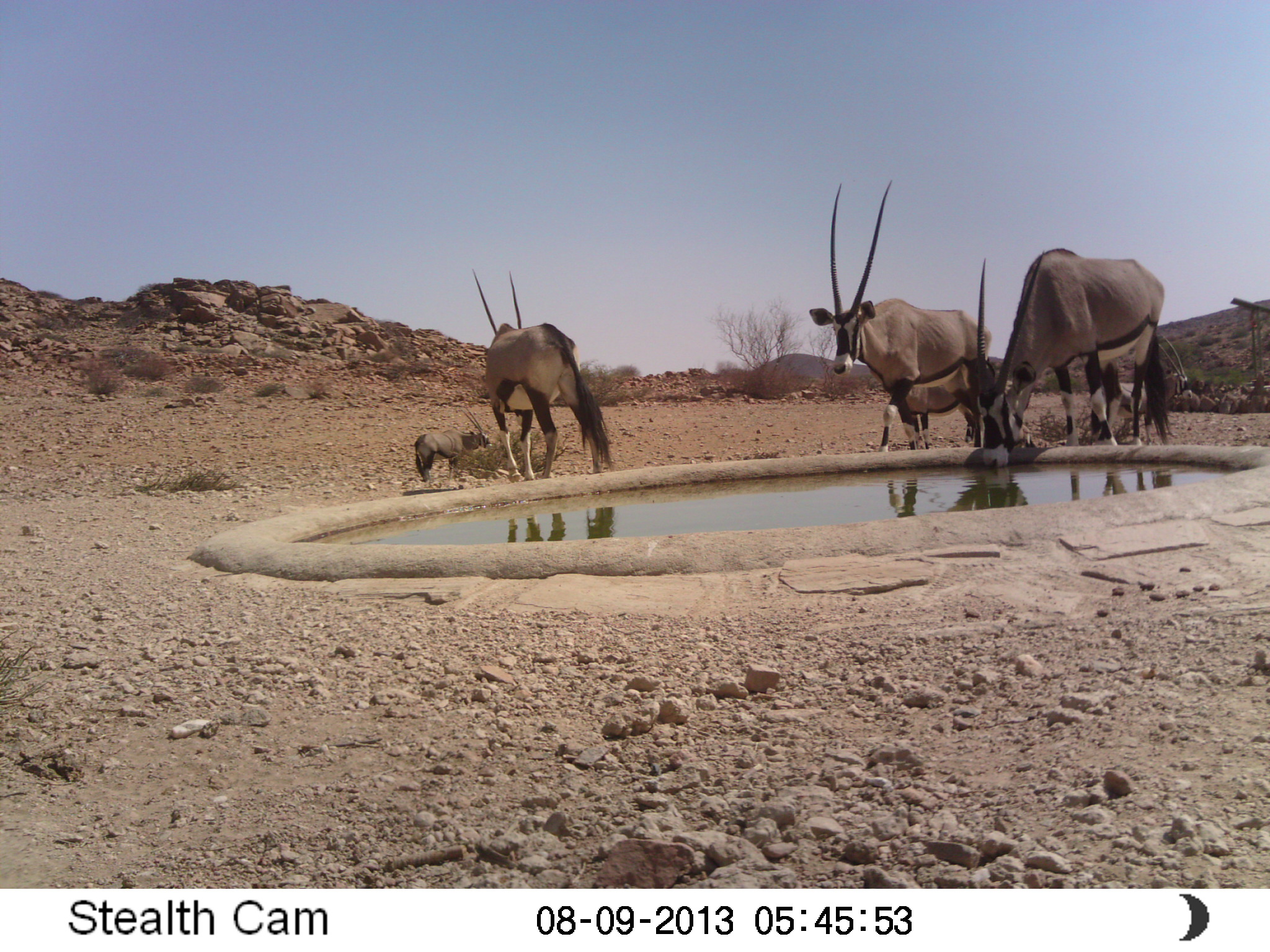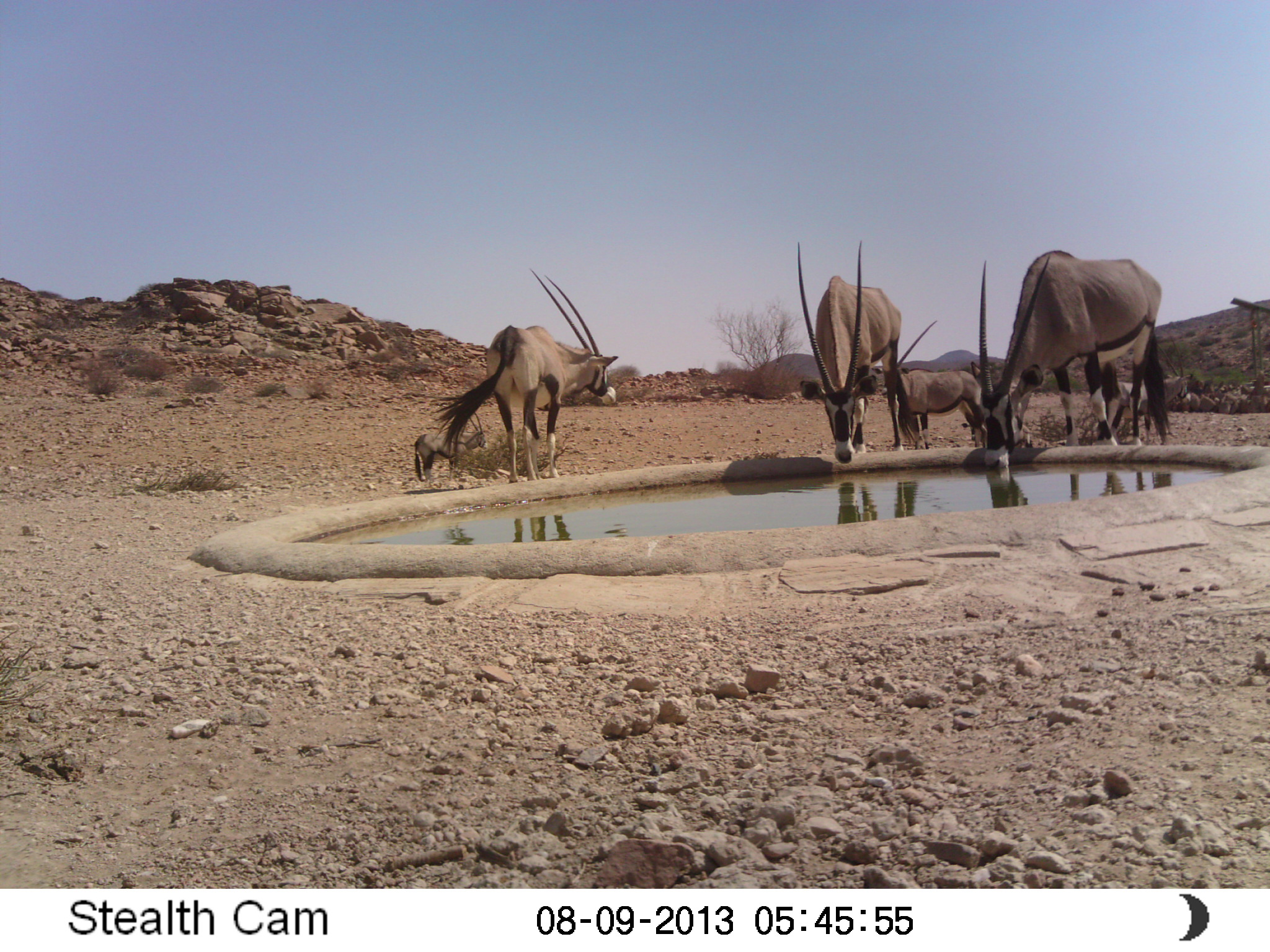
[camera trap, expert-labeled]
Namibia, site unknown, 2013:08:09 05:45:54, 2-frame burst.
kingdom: Animalia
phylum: Chordata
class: Mammalia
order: Artiodactyla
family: Bovidae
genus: Oryx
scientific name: Oryx gazella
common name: gemsbok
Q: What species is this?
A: Oryx gazella (gemsbok).